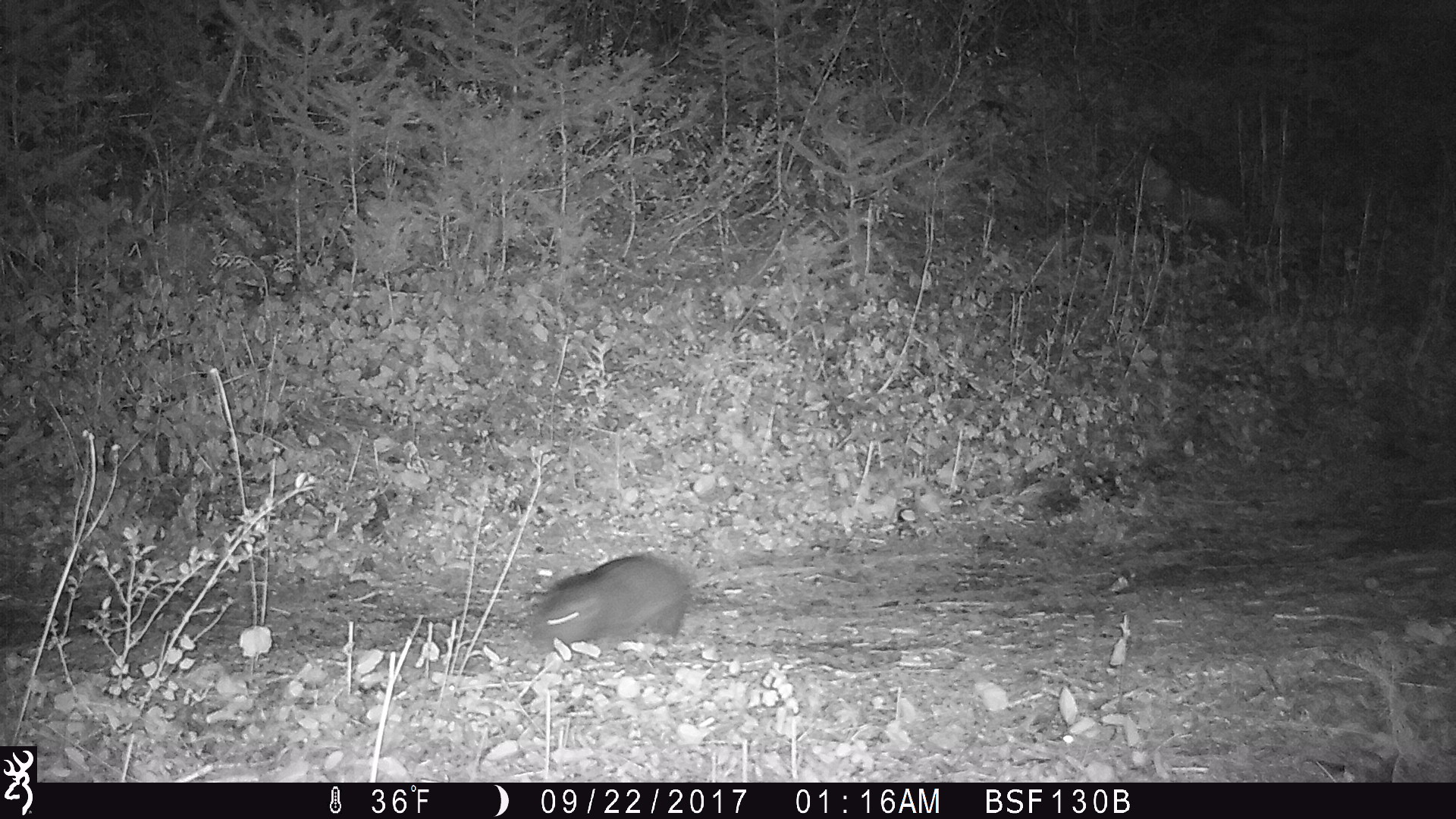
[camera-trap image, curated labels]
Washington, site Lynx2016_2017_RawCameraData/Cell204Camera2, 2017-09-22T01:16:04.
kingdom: Animalia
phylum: Chordata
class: Mammalia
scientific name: Mammalia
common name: small mammal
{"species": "small mammal (Mammalia)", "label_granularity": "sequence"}